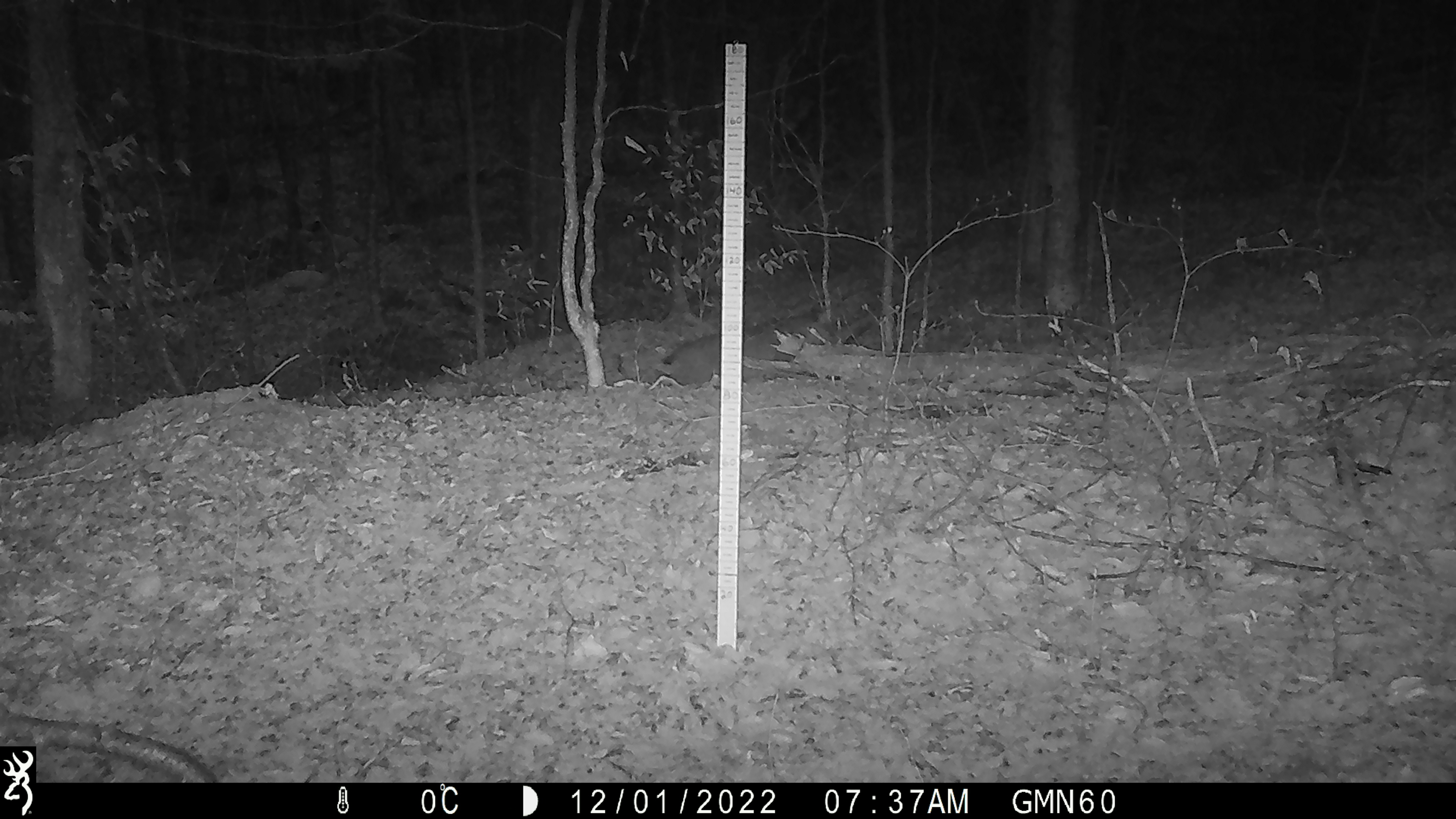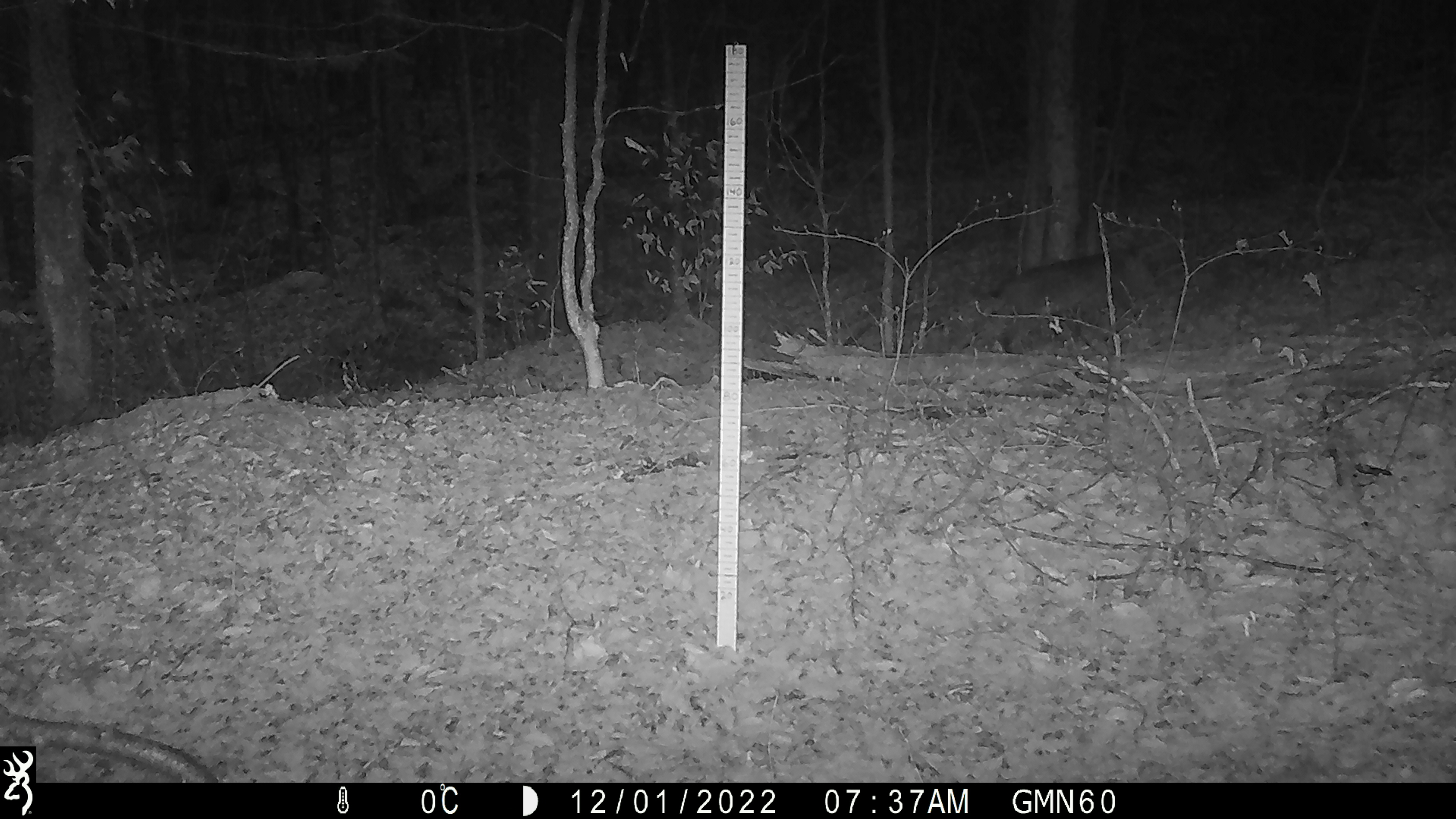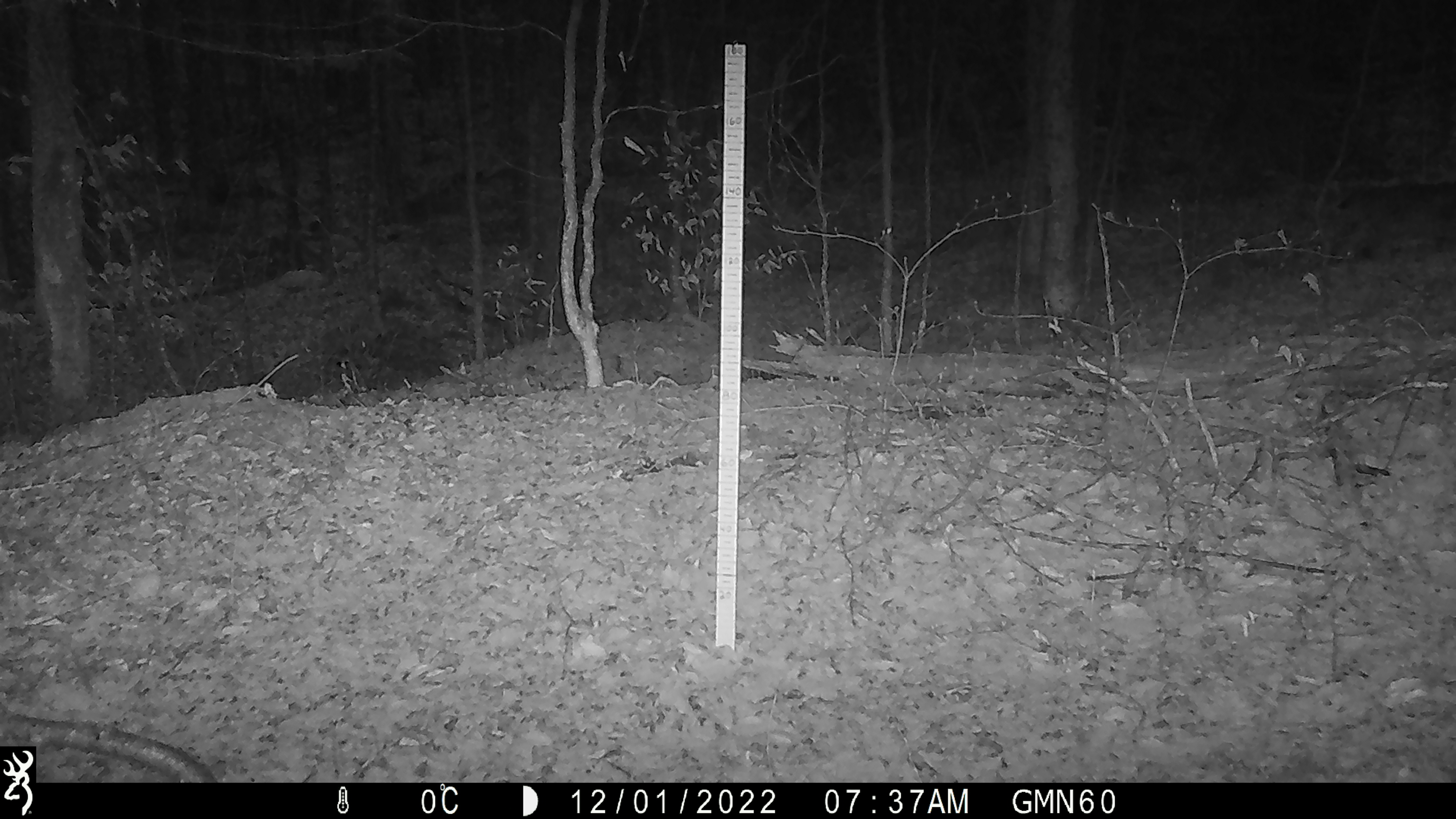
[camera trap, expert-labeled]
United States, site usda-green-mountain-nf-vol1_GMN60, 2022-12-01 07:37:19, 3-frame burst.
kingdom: Animalia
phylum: Chordata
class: Mammalia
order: Carnivora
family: Canidae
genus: Canis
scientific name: Canis latrans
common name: coyote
Coyote (Canis latrans).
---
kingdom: Animalia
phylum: Chordata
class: Mammalia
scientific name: Mammalia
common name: mammal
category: mammal sp.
Mammal sp. (mammal) (Mammalia).